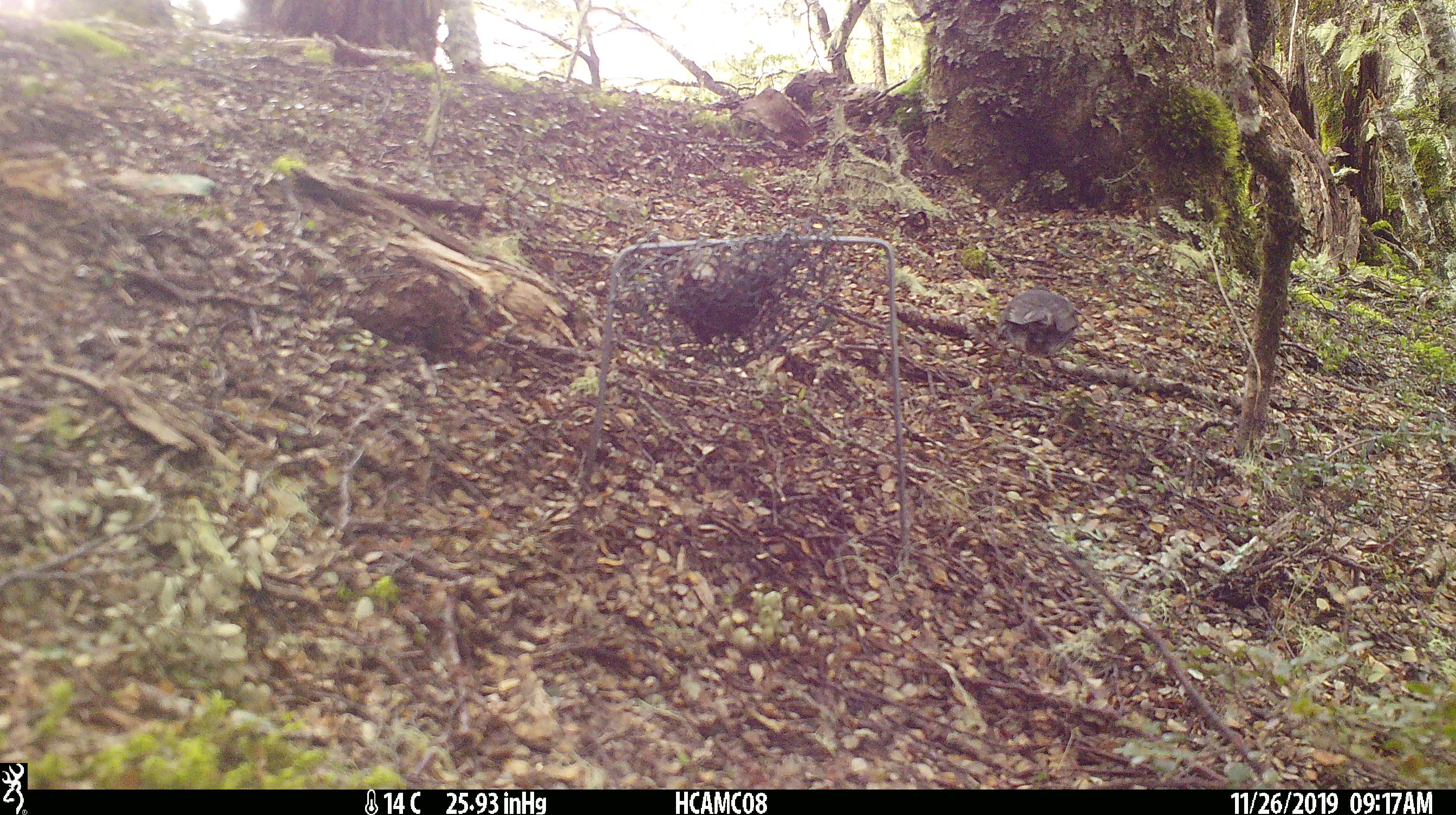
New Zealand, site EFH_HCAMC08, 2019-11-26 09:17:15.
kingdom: Animalia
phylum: Chordata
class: Aves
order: Passeriformes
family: Fringillidae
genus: Fringilla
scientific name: Fringilla coelebs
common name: common chaffinch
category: chaffinch